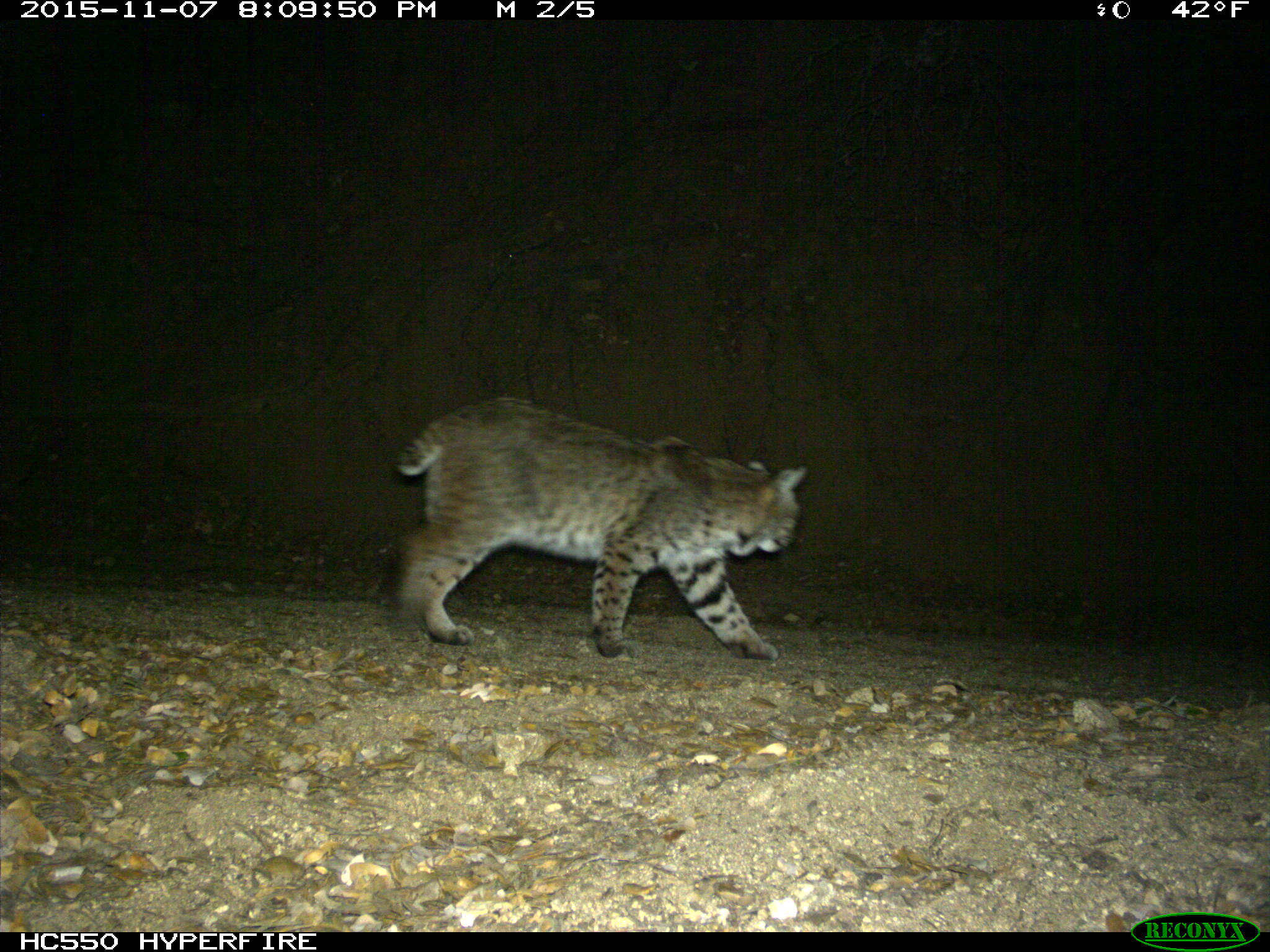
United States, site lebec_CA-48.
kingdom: Animalia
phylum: Chordata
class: Mammalia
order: Carnivora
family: Felidae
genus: Lynx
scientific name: Lynx rufus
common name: bobcat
Lynx rufus (bobcat).